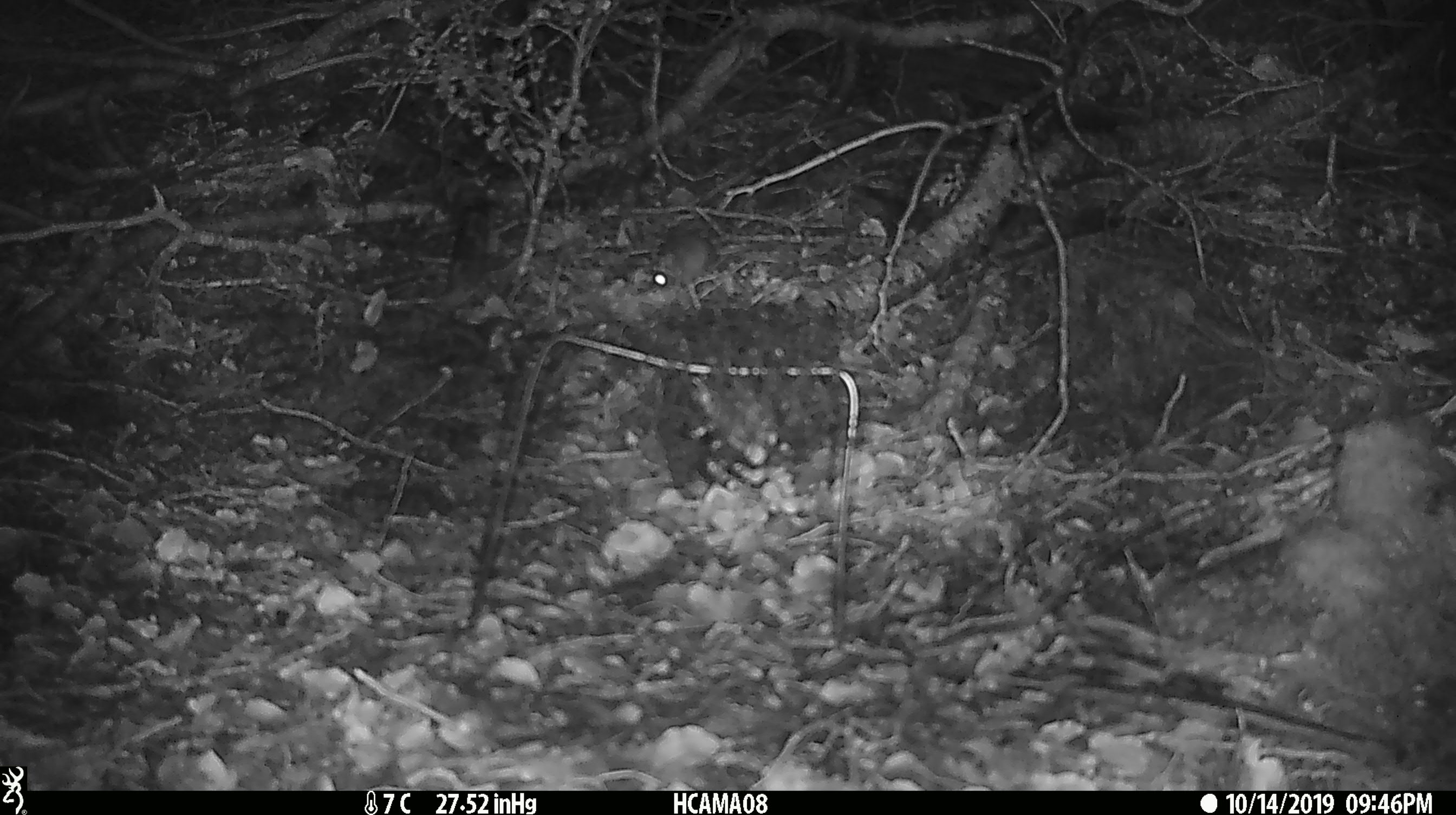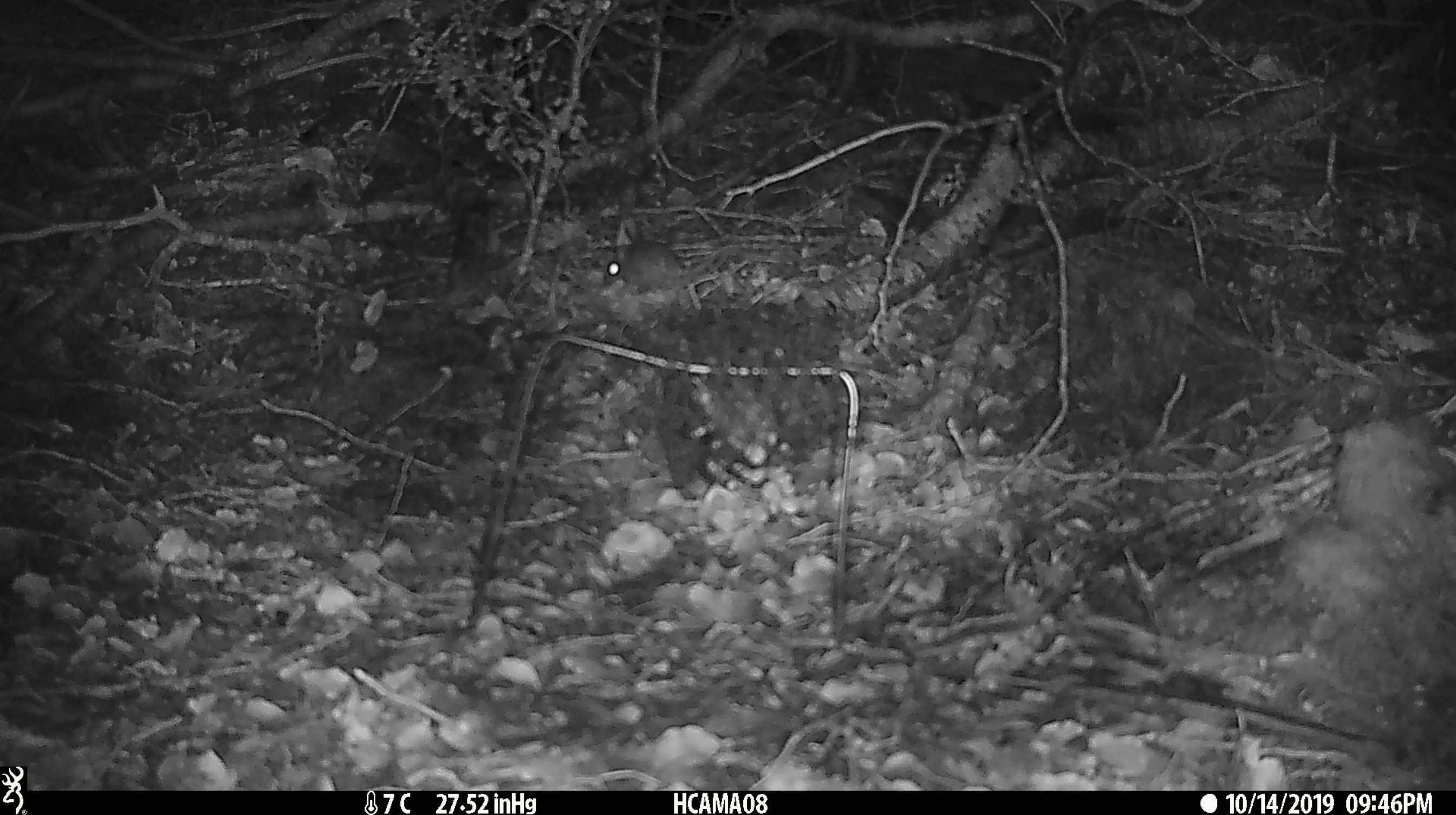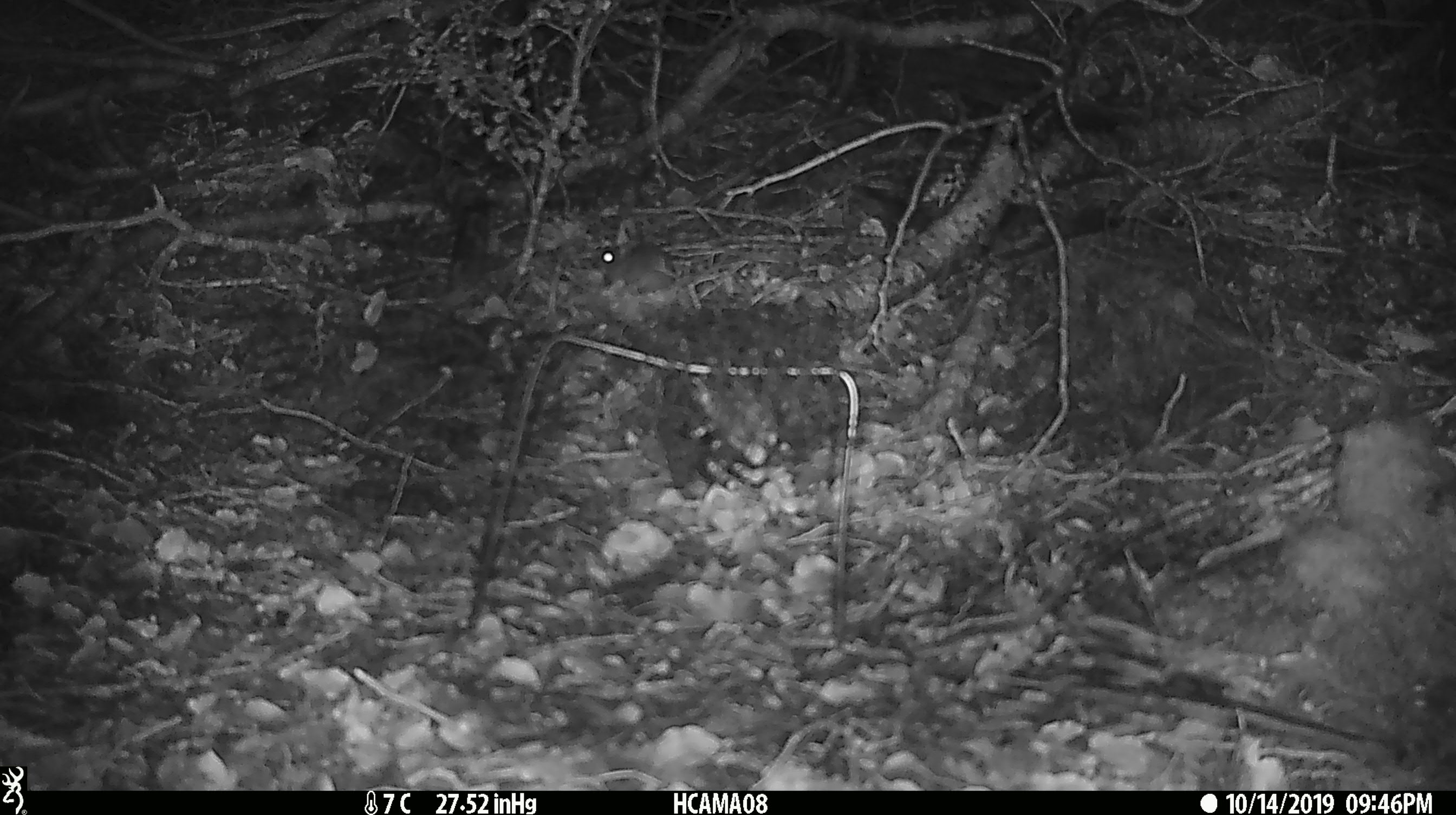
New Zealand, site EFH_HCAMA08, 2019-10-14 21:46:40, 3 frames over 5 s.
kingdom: Animalia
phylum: Chordata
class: Mammalia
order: Rodentia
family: Muridae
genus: Mus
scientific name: Mus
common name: mouse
Mouse (Mus).